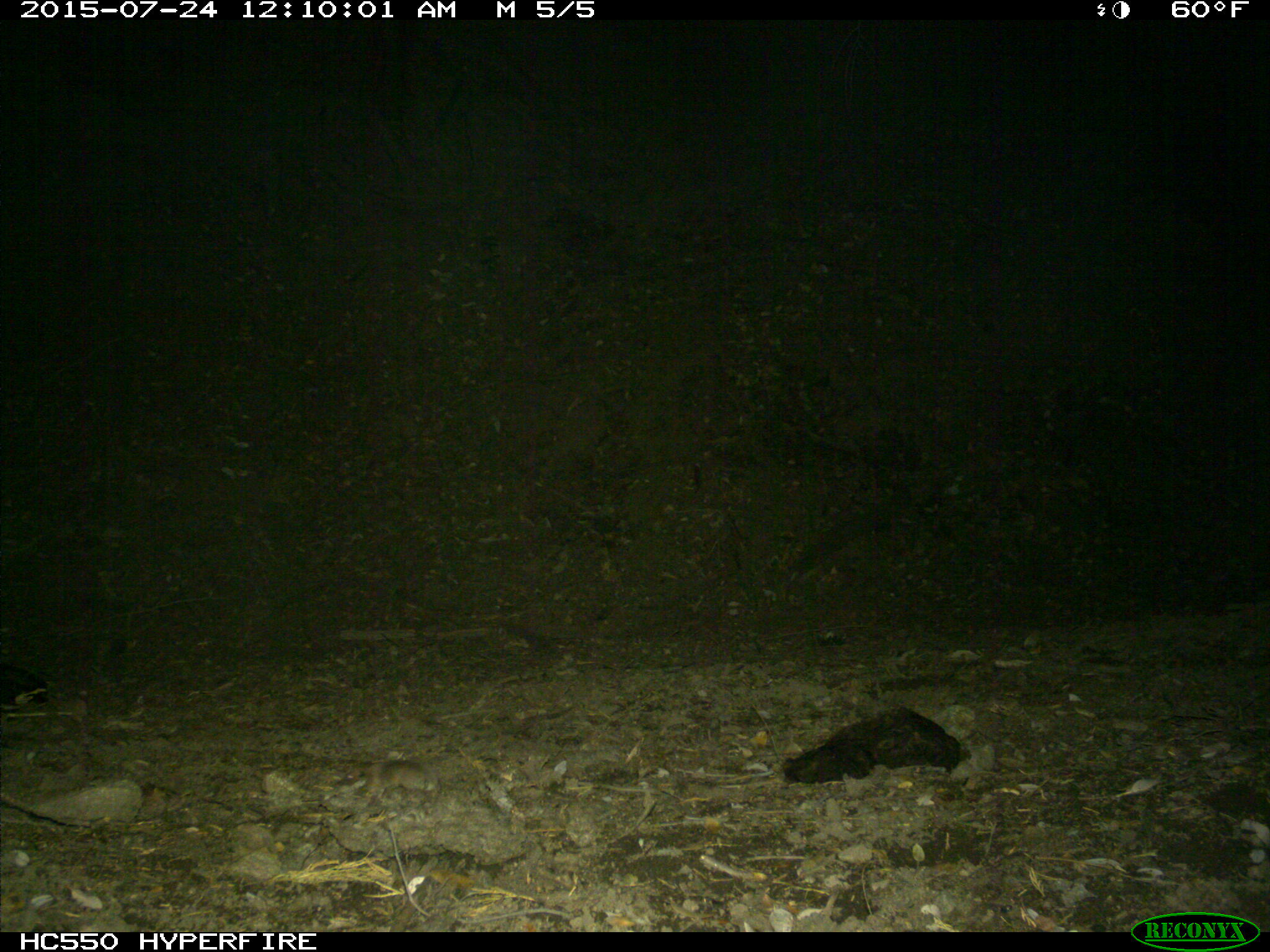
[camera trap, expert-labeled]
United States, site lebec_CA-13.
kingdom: Animalia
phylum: Chordata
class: Mammalia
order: Rodentia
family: Cricetidae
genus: Neotoma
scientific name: Neotoma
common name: pack rat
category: unidentified pack rat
Unidentified pack rat (pack rat) (Neotoma).